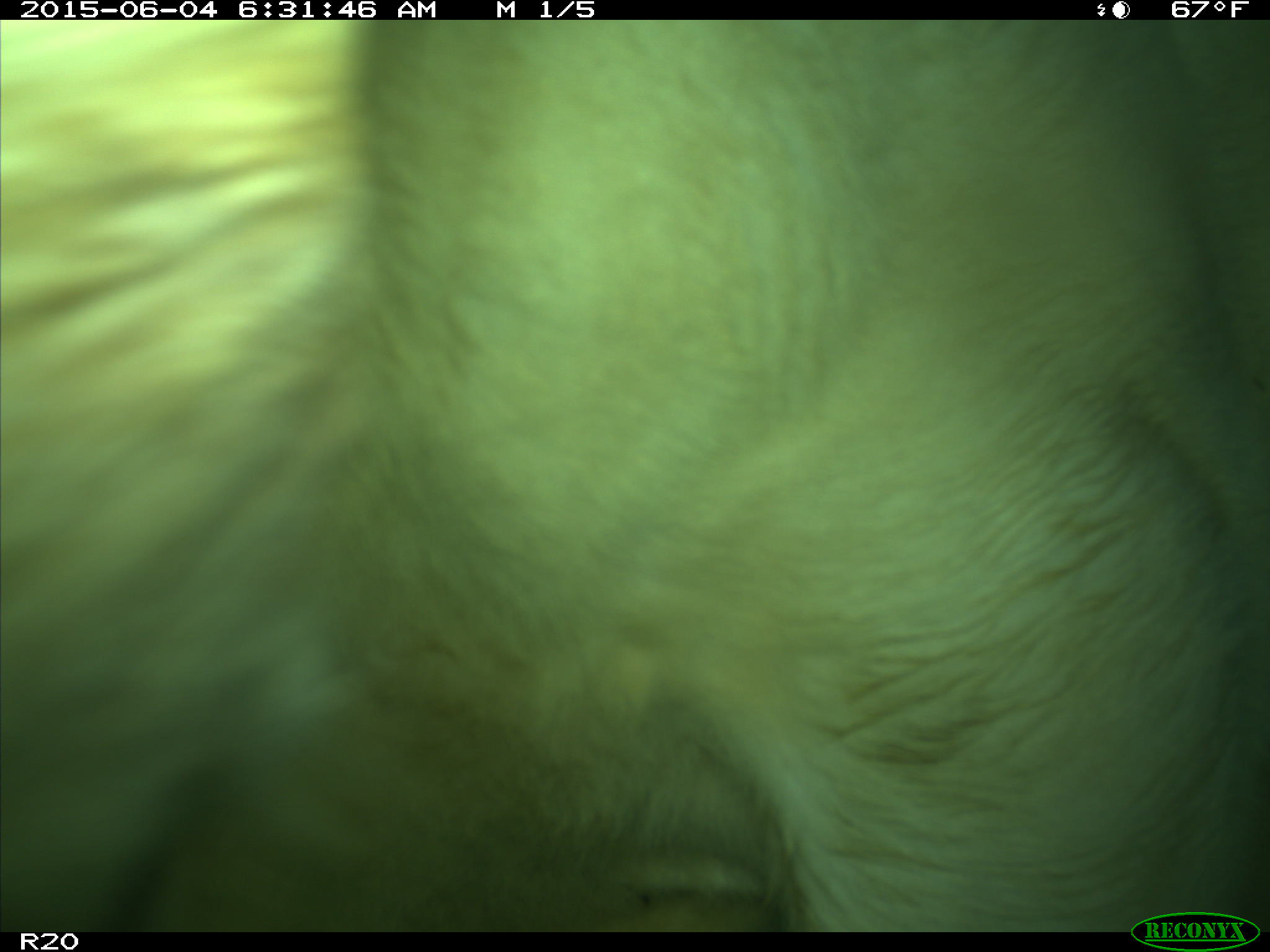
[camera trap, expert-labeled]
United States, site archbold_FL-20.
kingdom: Animalia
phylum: Chordata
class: Mammalia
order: Artiodactyla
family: Bovidae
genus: Bos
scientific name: Bos taurus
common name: domestic cow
Bos taurus (domestic cow).